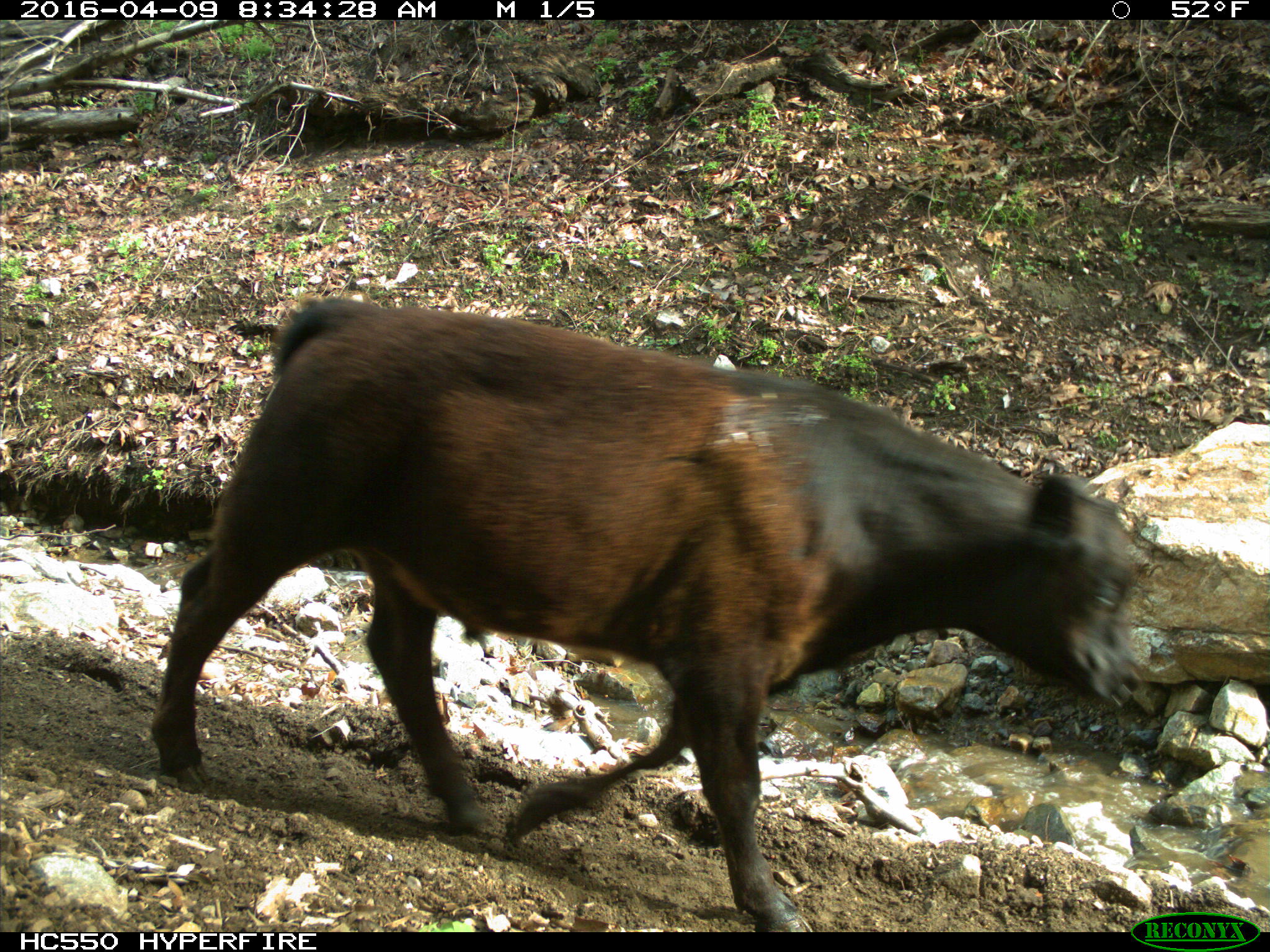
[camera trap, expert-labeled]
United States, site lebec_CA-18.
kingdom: Animalia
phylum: Chordata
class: Mammalia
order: Artiodactyla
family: Bovidae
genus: Bos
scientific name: Bos taurus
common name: domestic cow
Bos taurus (domestic cow).